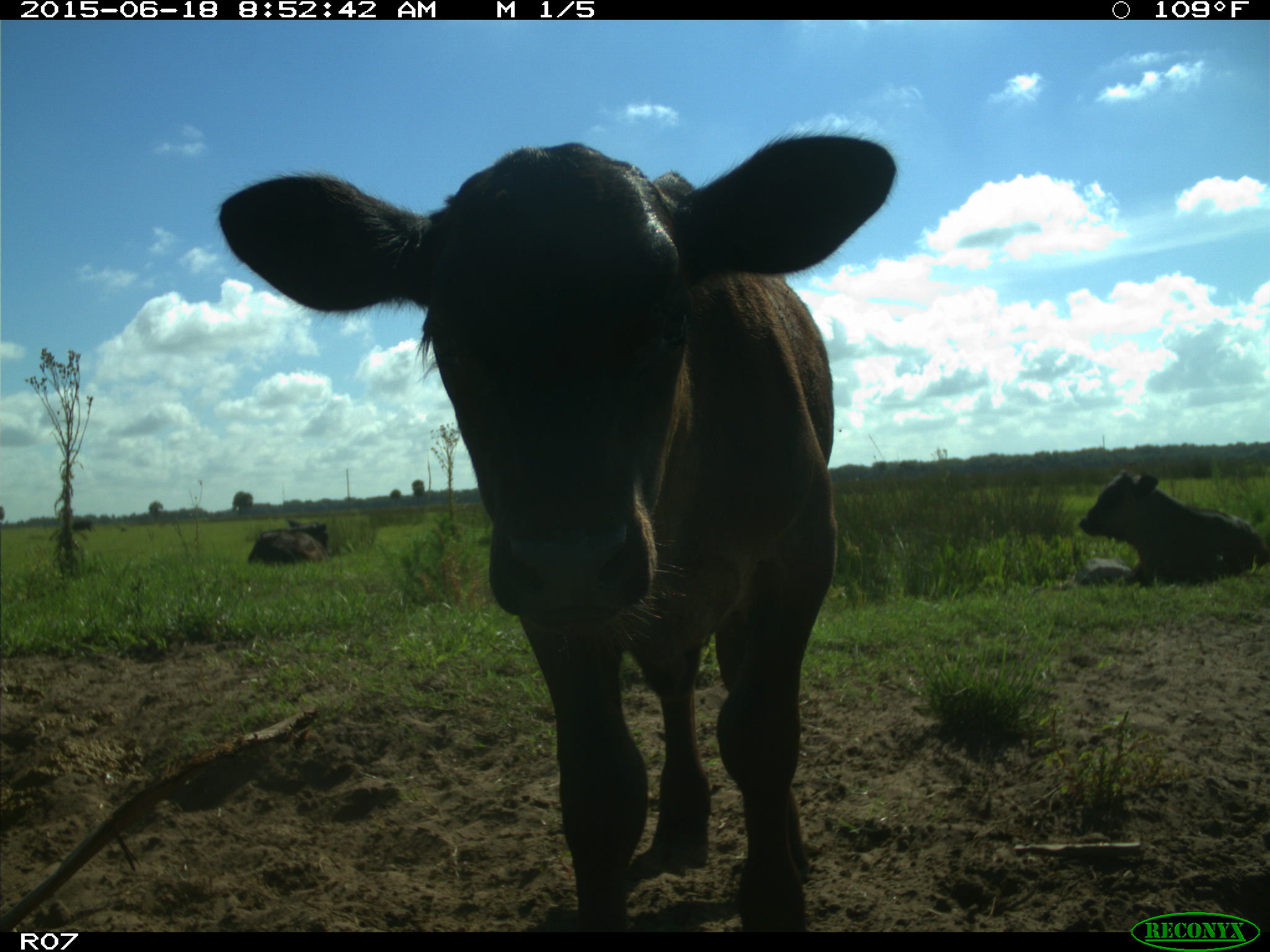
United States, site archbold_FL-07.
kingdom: Animalia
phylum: Chordata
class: Mammalia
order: Artiodactyla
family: Bovidae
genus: Bos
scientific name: Bos taurus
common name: domestic cow